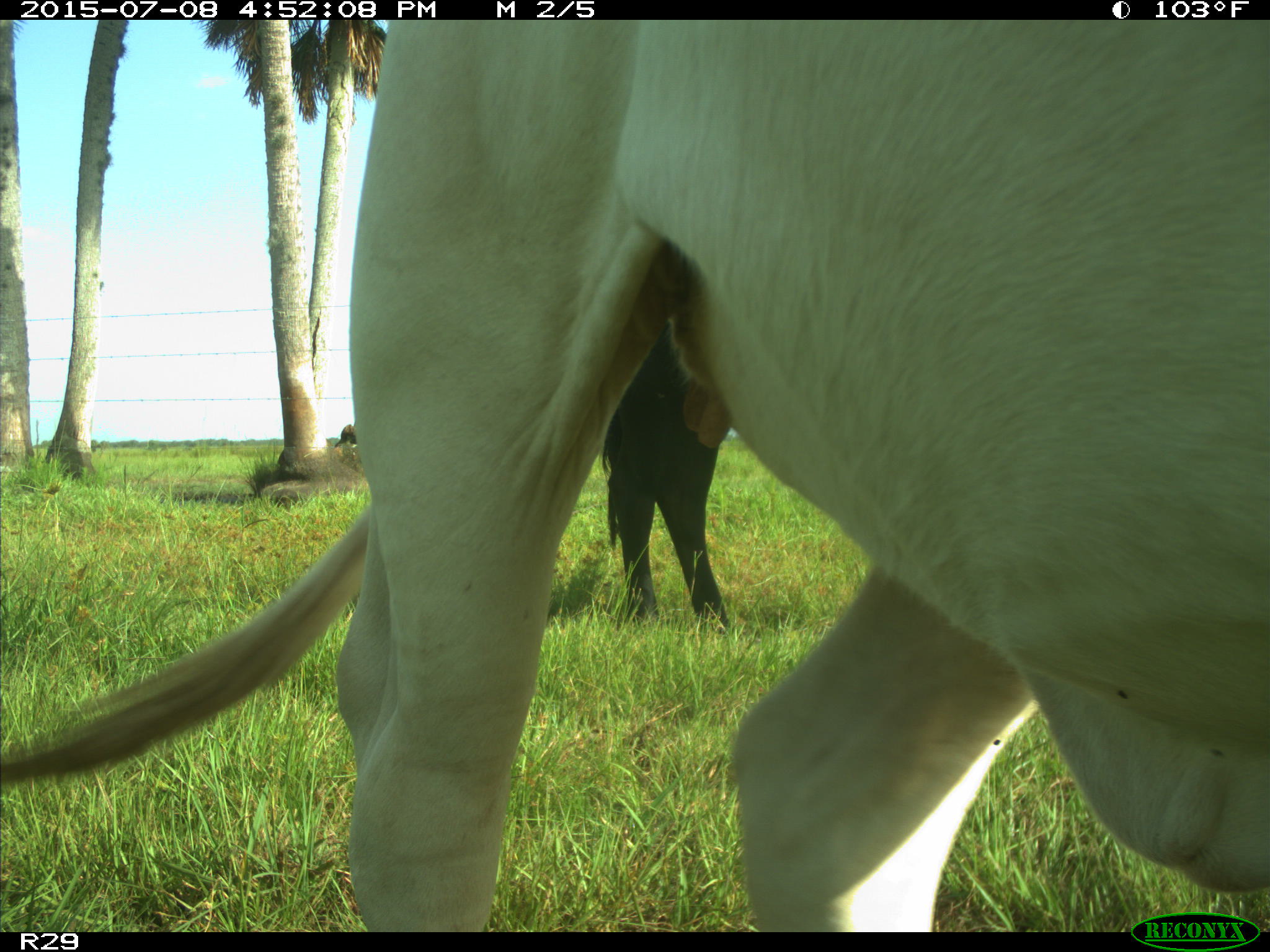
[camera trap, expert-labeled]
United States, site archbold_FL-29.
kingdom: Animalia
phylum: Chordata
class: Mammalia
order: Artiodactyla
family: Bovidae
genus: Bos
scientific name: Bos taurus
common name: domestic cow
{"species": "Bos taurus (domestic cow)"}